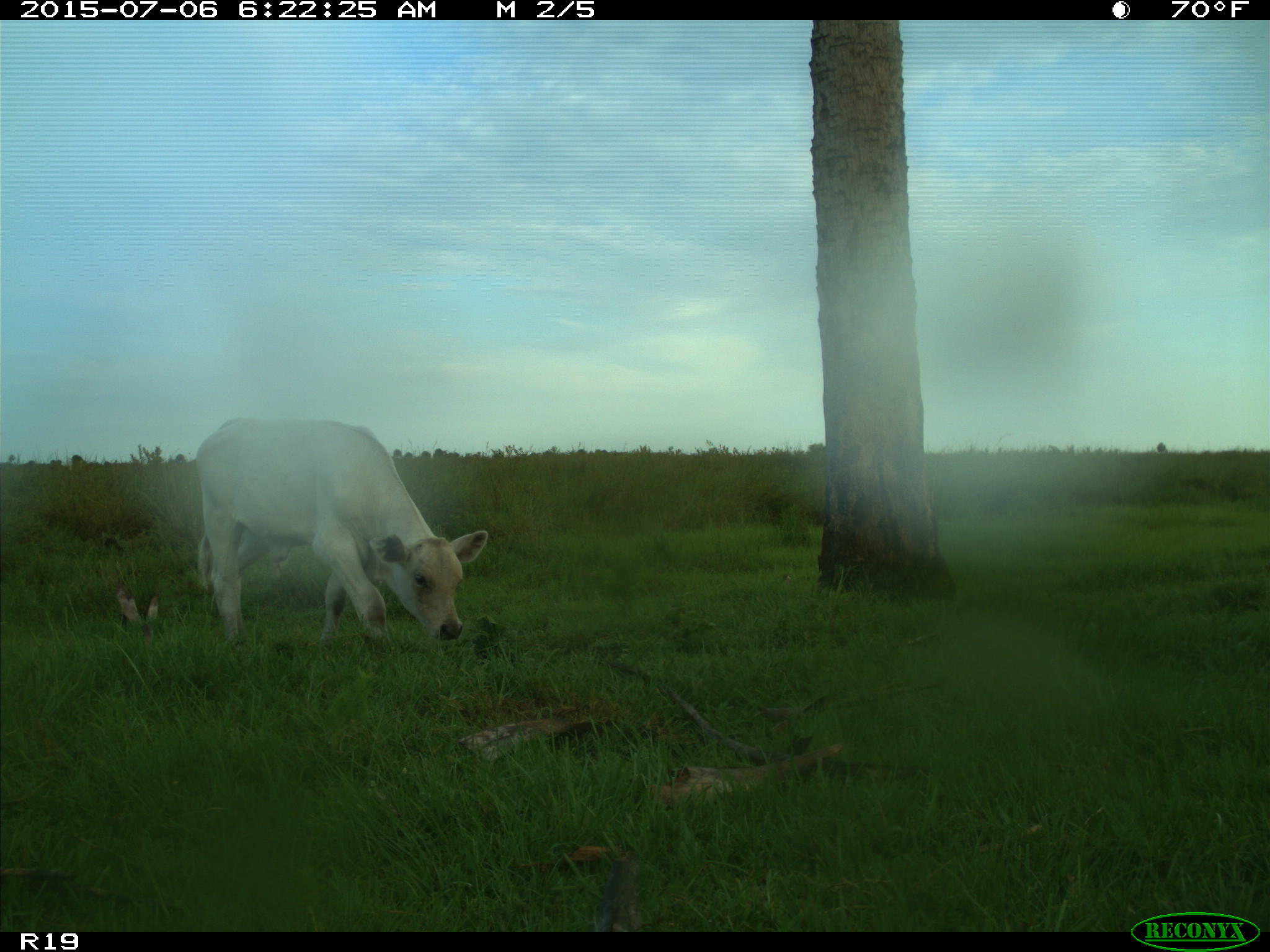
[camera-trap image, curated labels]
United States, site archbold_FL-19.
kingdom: Animalia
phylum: Chordata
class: Mammalia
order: Artiodactyla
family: Bovidae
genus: Bos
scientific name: Bos taurus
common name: domestic cow